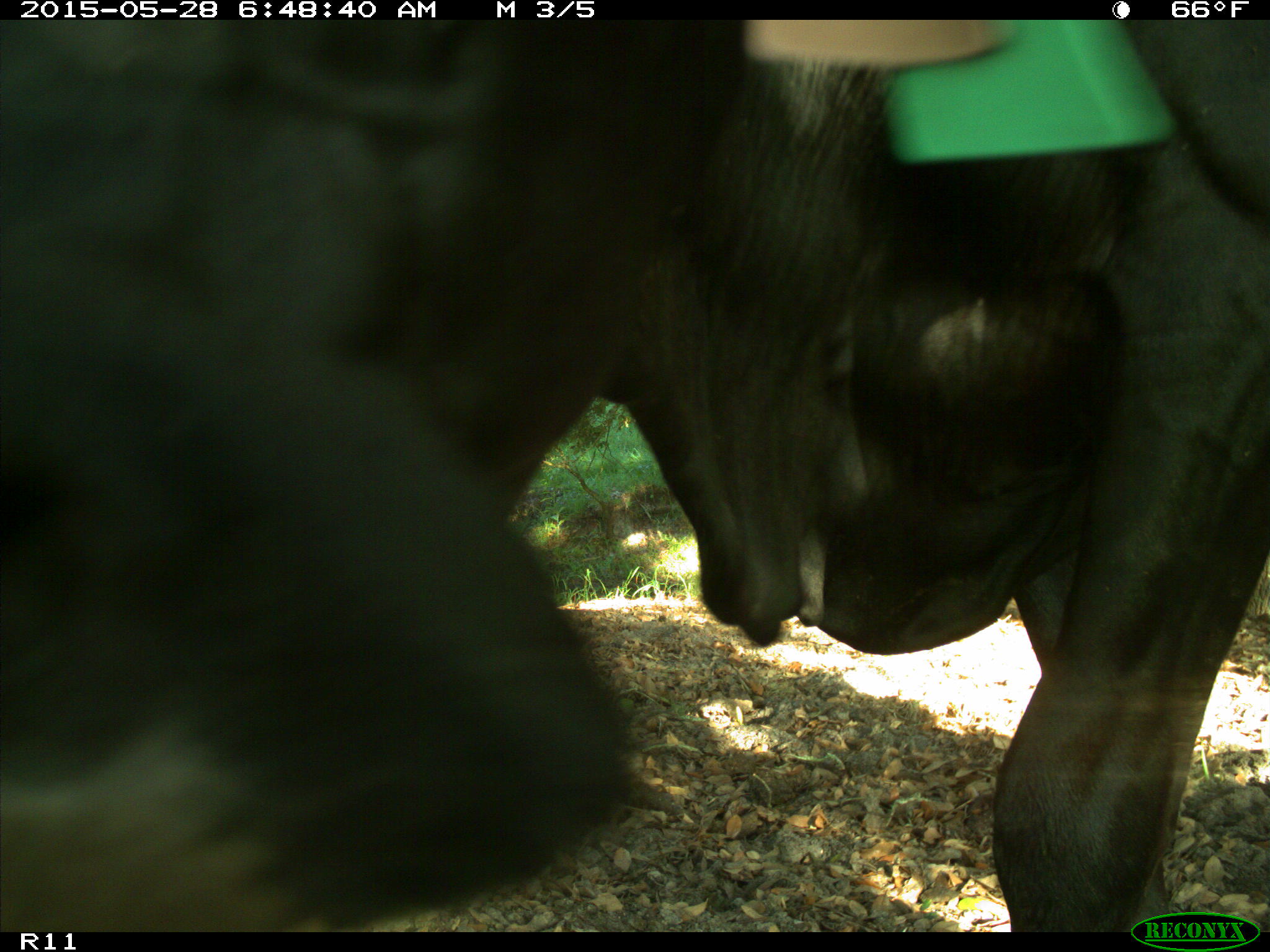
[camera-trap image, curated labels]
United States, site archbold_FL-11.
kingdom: Animalia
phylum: Chordata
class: Mammalia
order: Artiodactyla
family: Bovidae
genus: Bos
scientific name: Bos taurus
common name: domestic cow